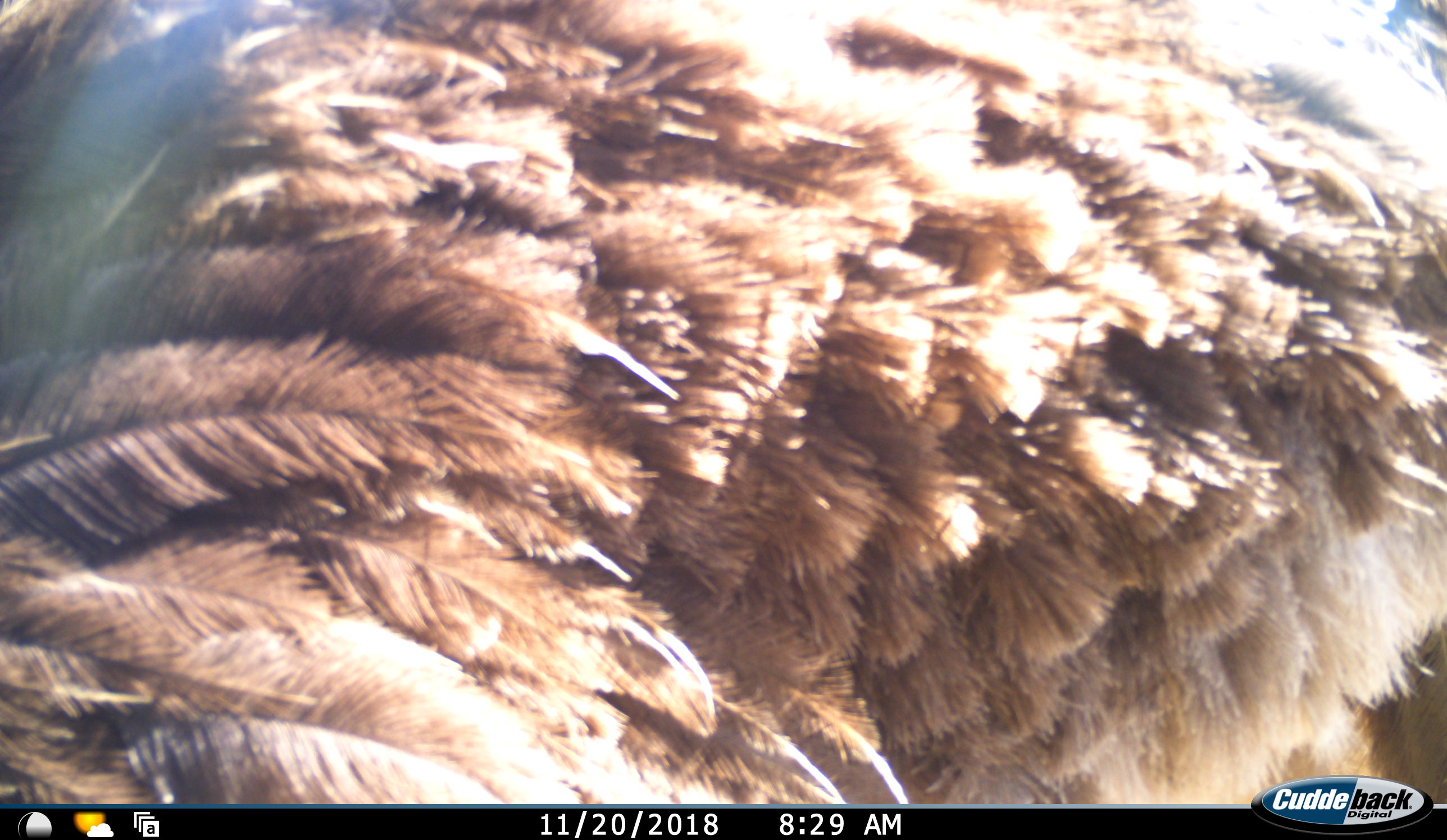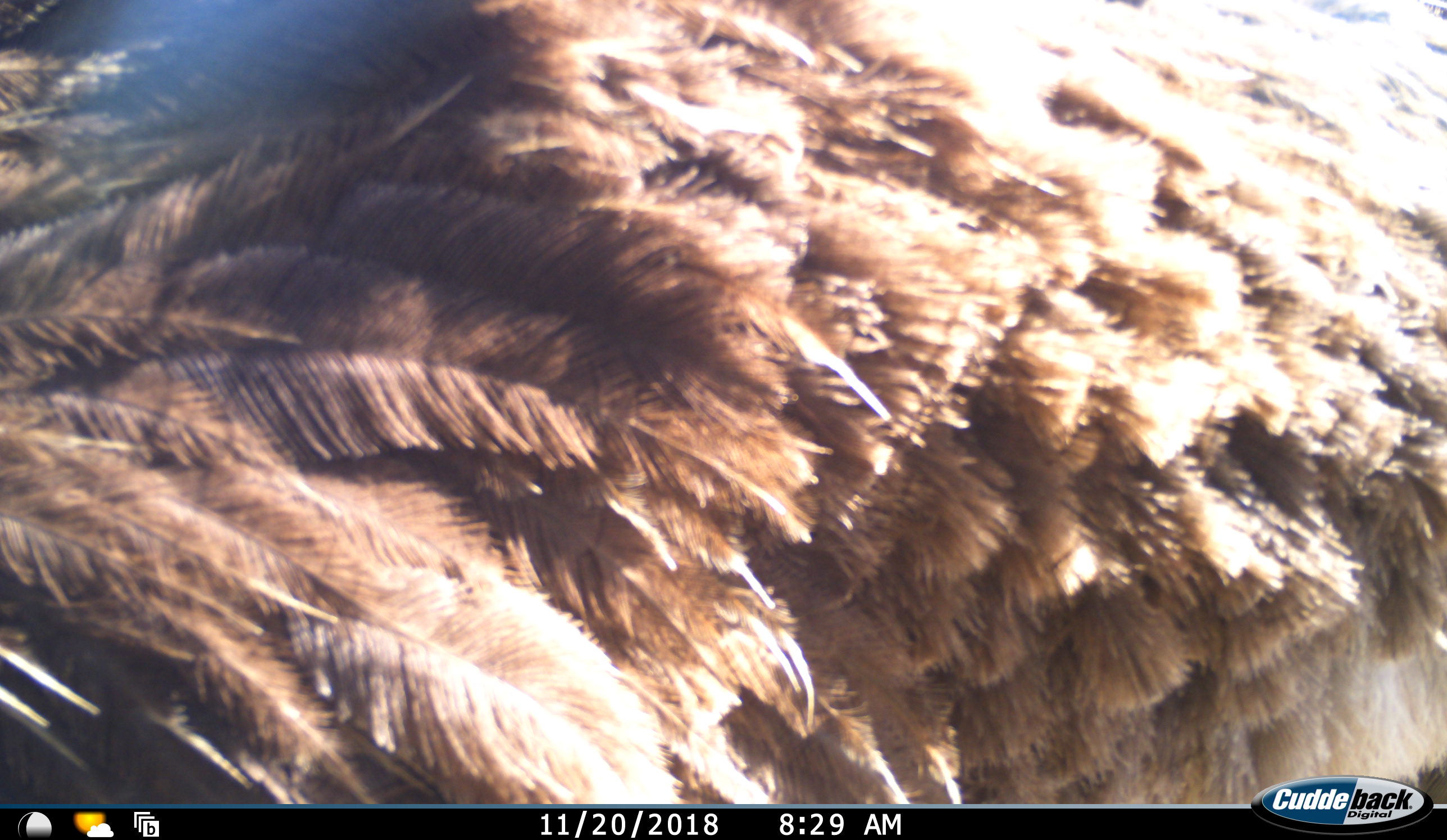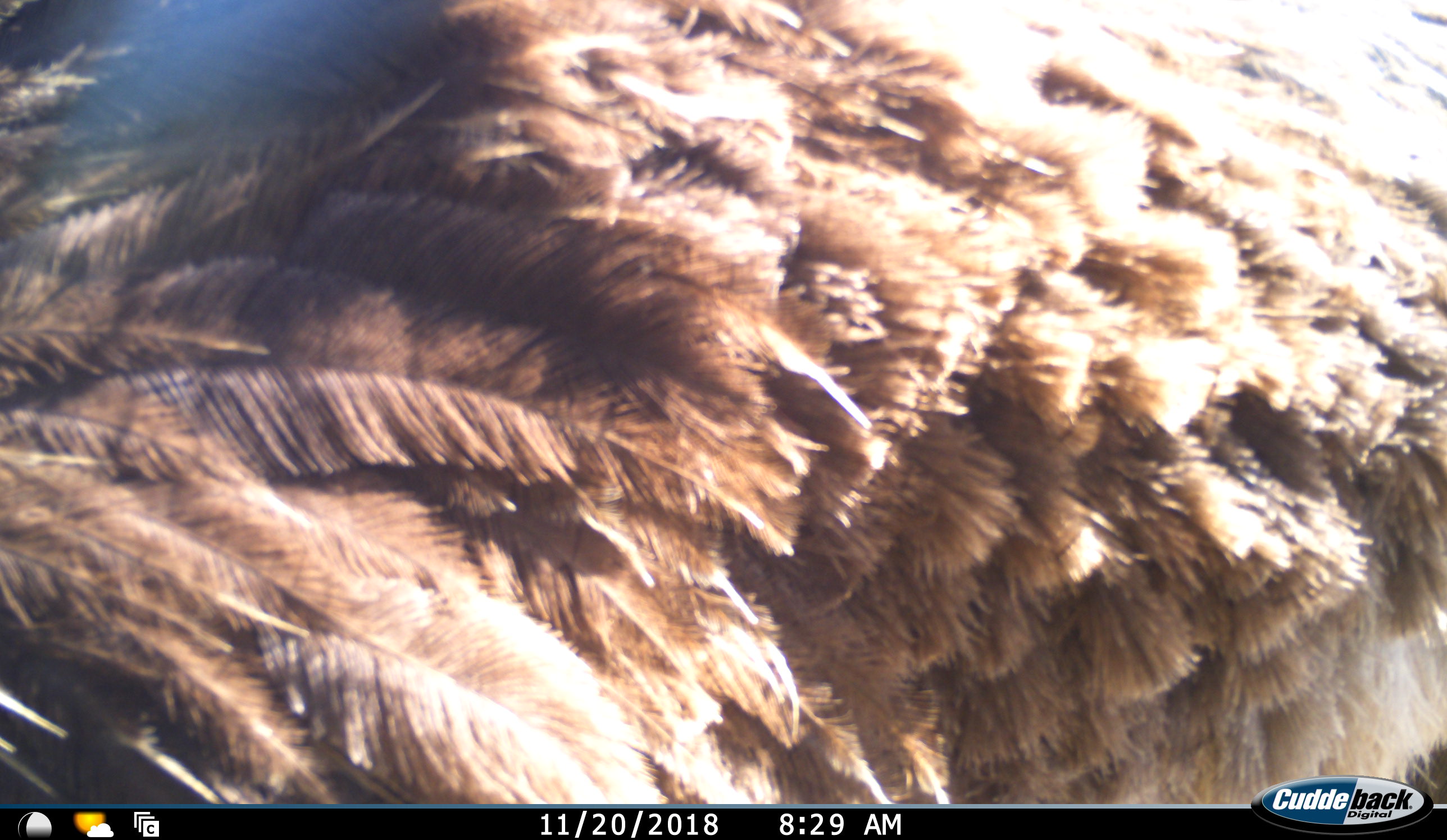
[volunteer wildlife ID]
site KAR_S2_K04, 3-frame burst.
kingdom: Animalia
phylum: Chordata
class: Aves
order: Struthioniformes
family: Struthionidae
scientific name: Struthionidae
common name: ostrich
Ostrich (Struthionidae), count 1. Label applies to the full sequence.